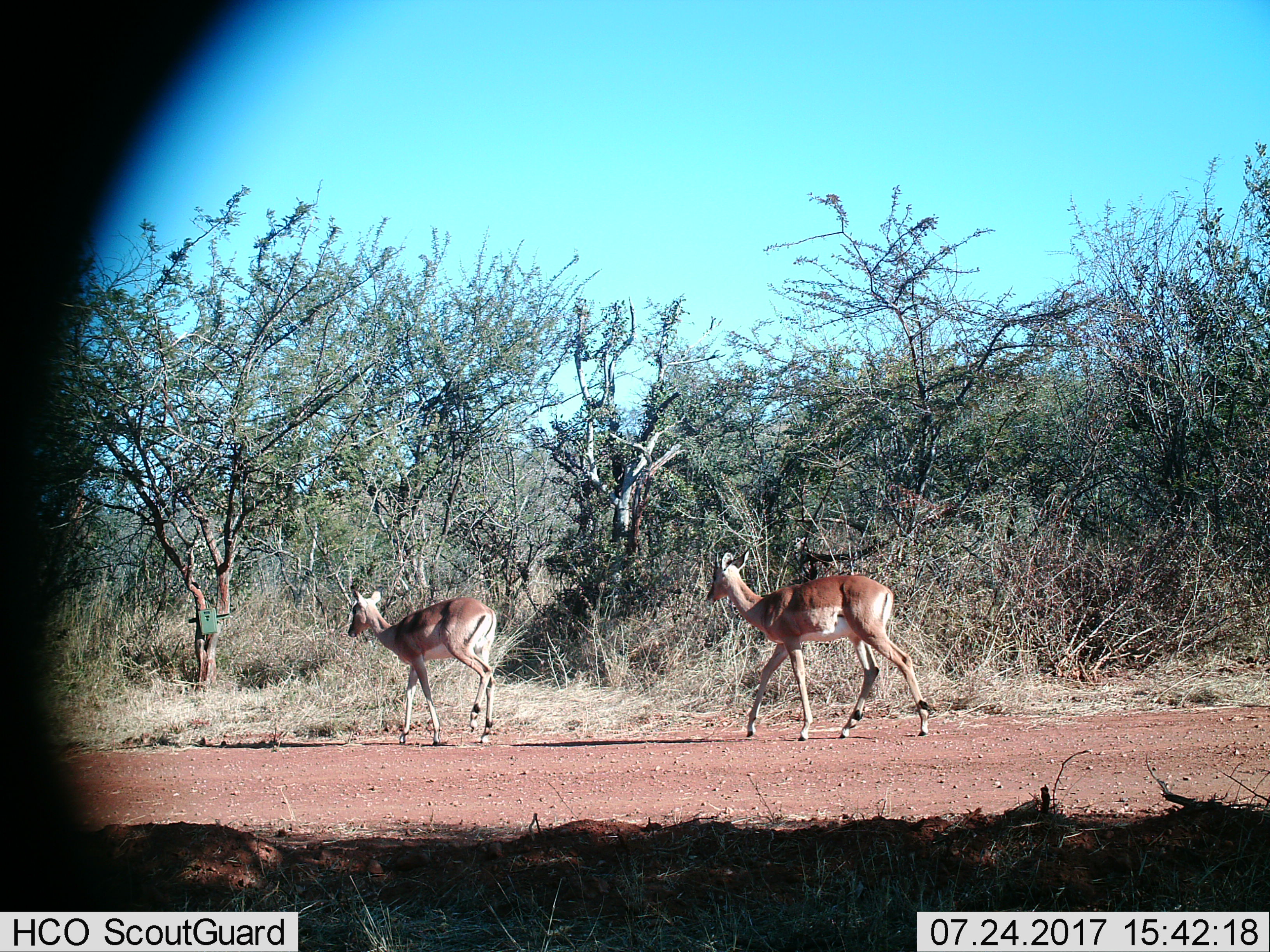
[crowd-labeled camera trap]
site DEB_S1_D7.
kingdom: Animalia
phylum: Chordata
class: Mammalia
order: Artiodactyla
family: Bovidae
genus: Aepyceros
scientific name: Aepyceros melampus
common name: impala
Impala (Aepyceros melampus), count 2. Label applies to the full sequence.